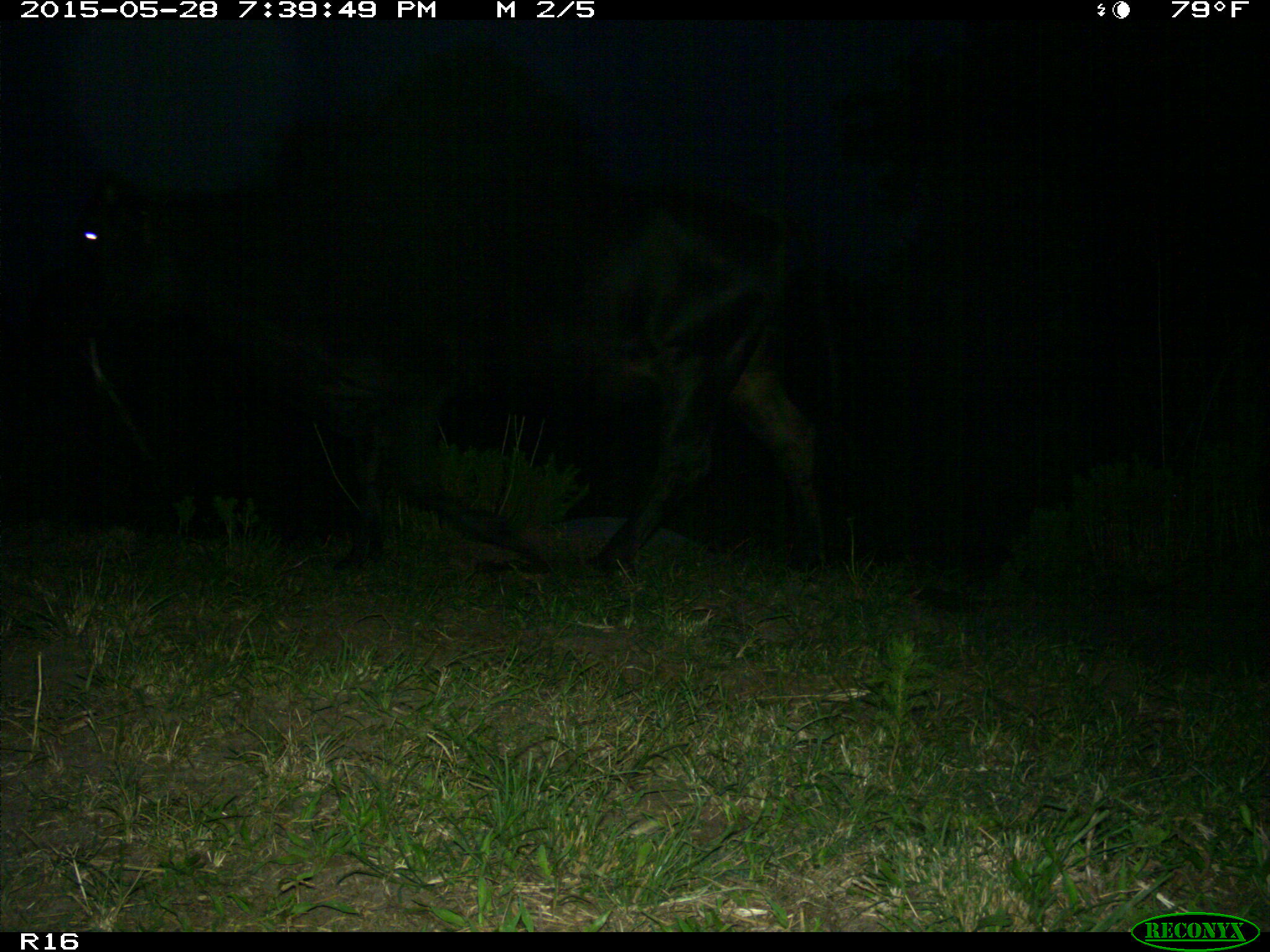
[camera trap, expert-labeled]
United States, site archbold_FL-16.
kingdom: Animalia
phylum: Chordata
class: Mammalia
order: Artiodactyla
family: Bovidae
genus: Bos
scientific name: Bos taurus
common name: domestic cow